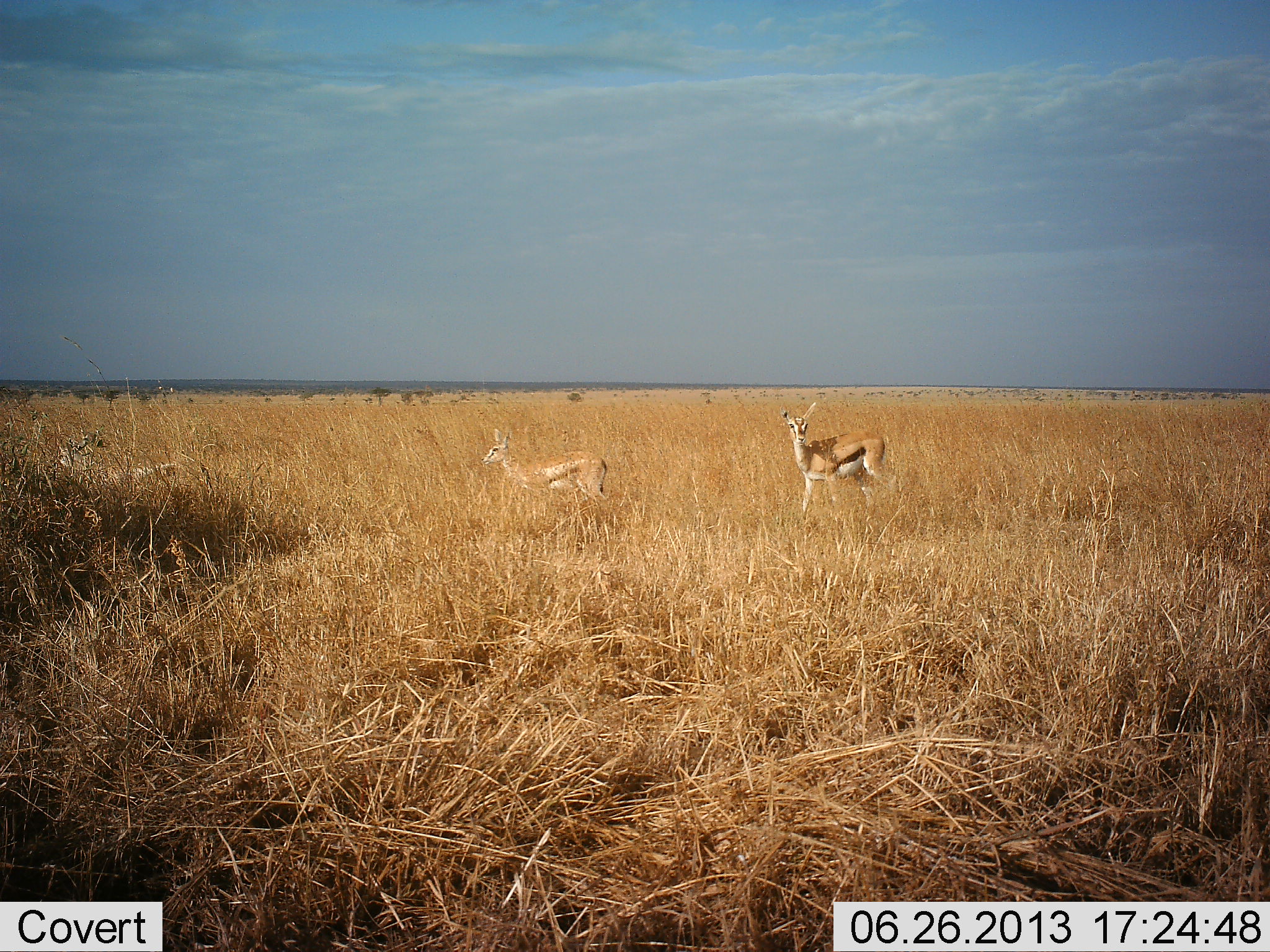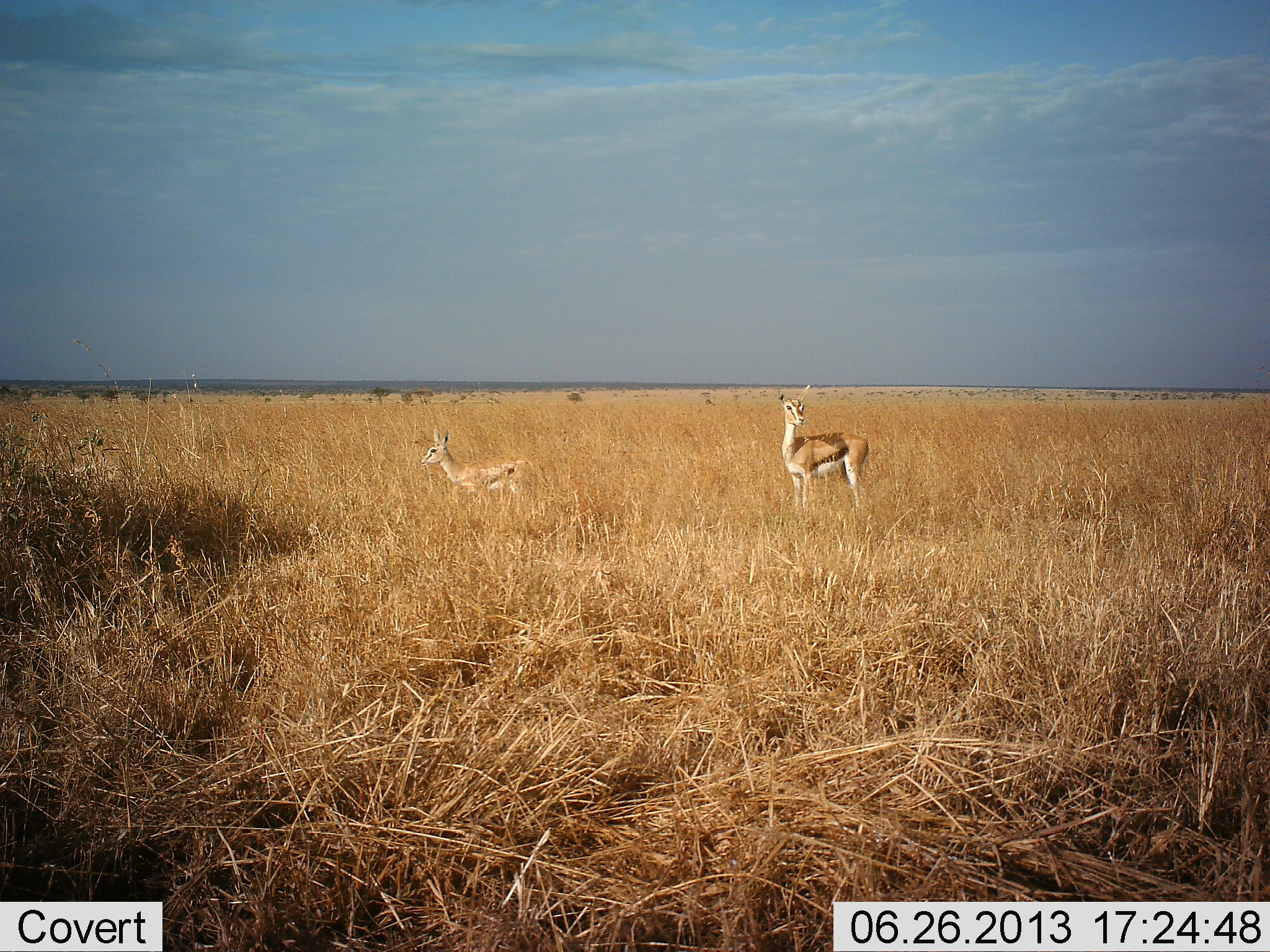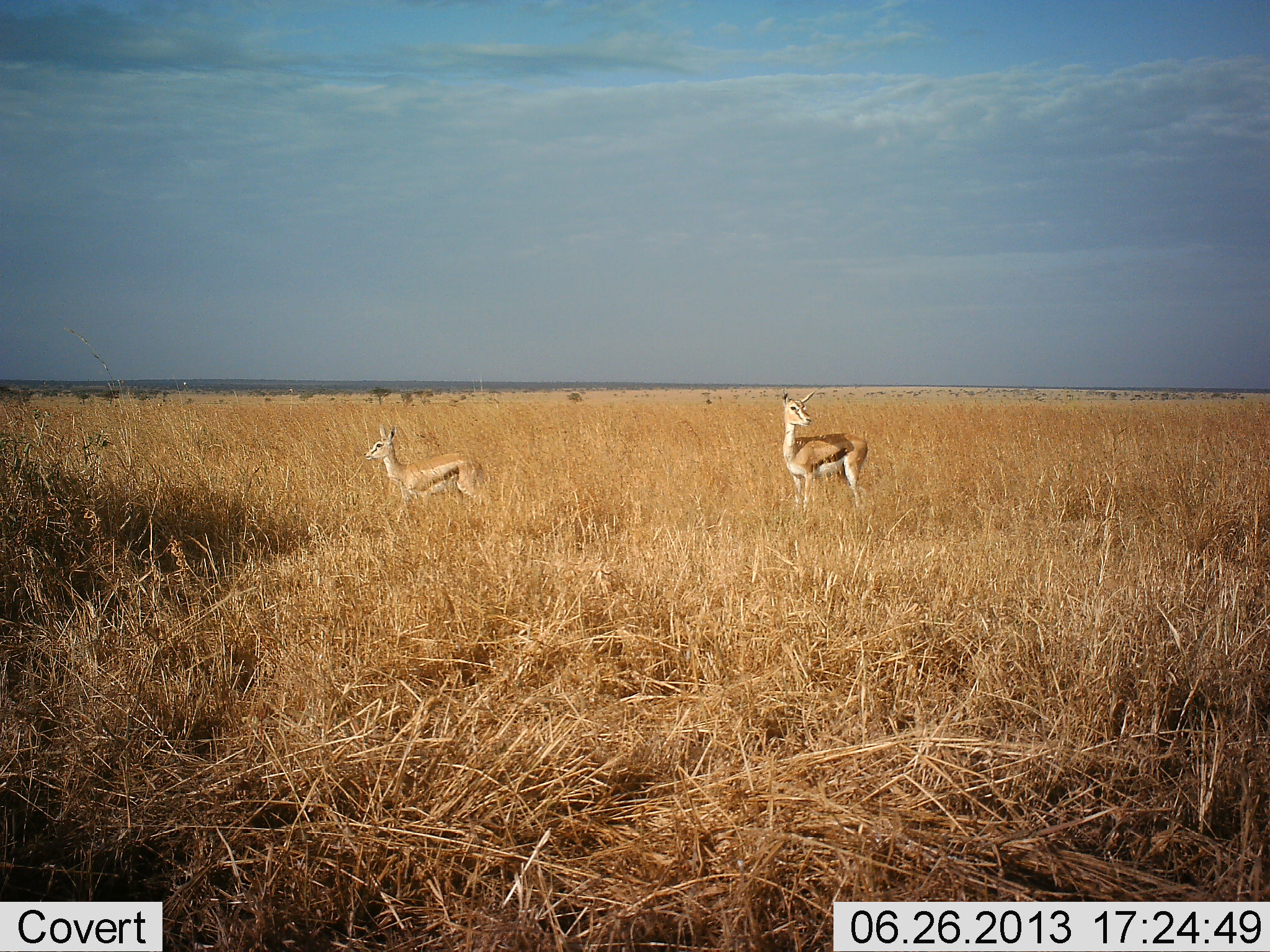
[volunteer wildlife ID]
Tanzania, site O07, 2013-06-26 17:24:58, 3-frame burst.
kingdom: Animalia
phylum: Chordata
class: Mammalia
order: Artiodactyla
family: Bovidae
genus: Eudorcas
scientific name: Eudorcas thomsonii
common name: thomson's gazelle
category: gazellethomsons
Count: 2.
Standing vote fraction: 66%.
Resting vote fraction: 0%.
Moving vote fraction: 61%.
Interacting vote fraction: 5%.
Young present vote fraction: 16%.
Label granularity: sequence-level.